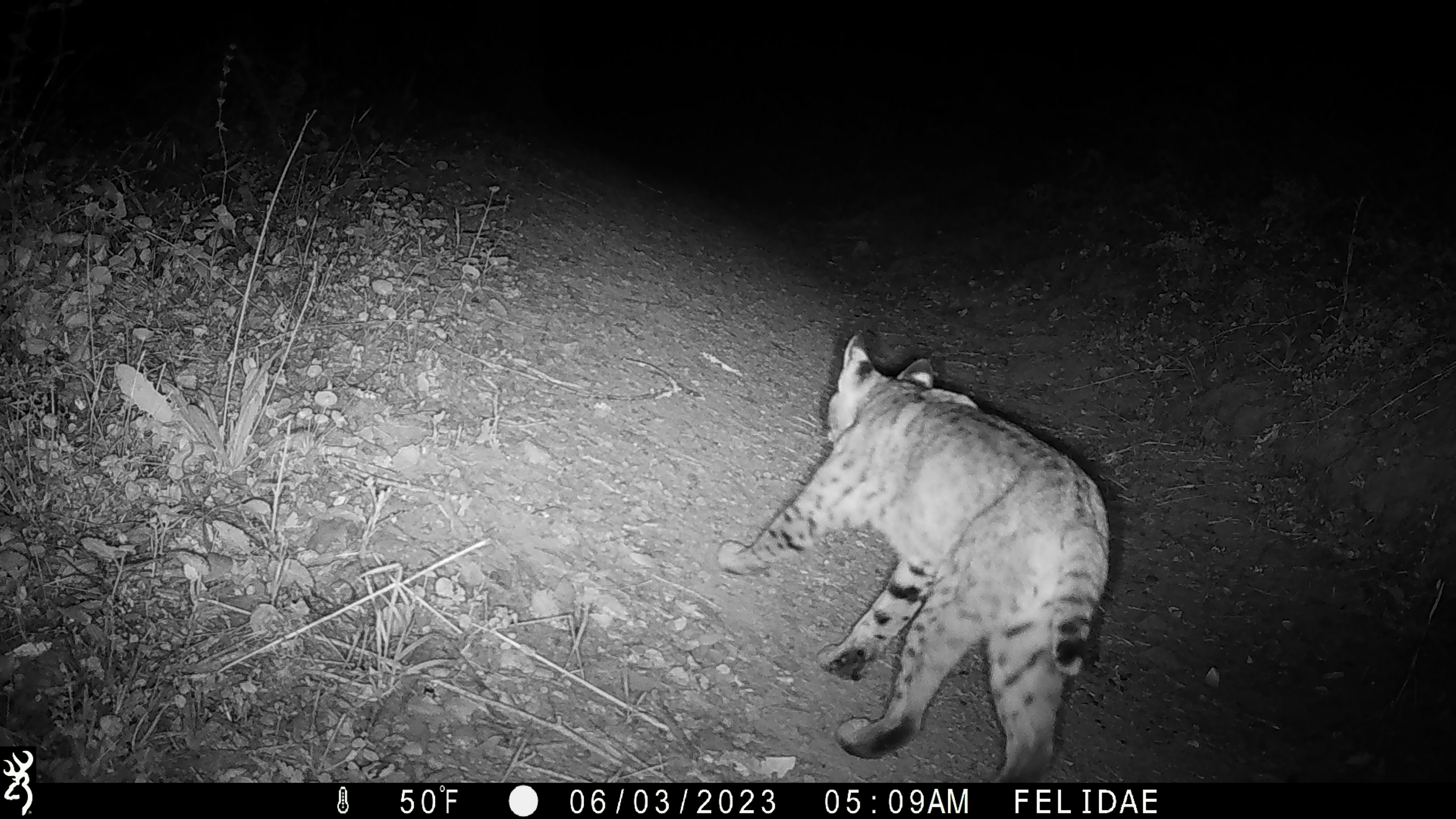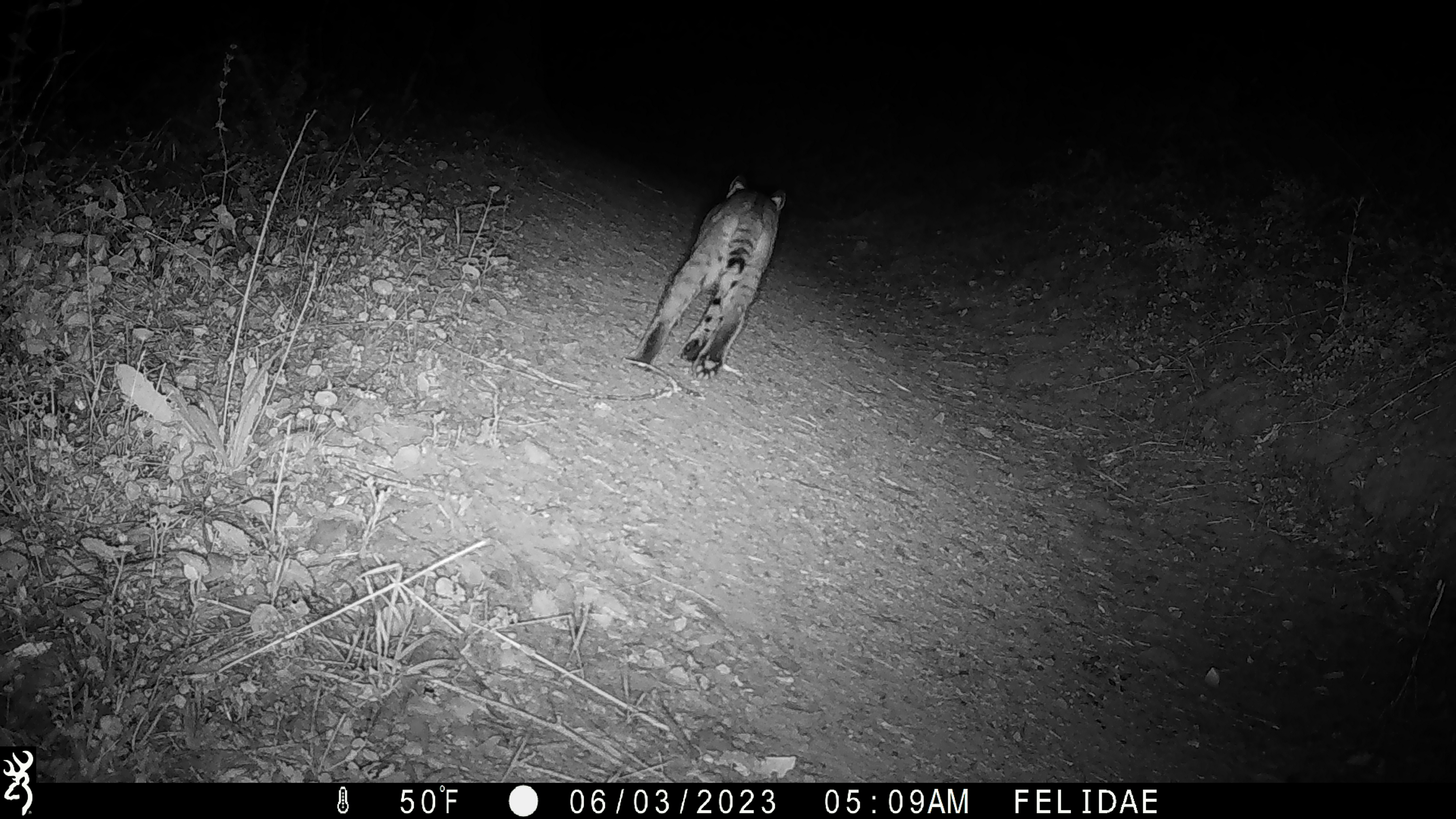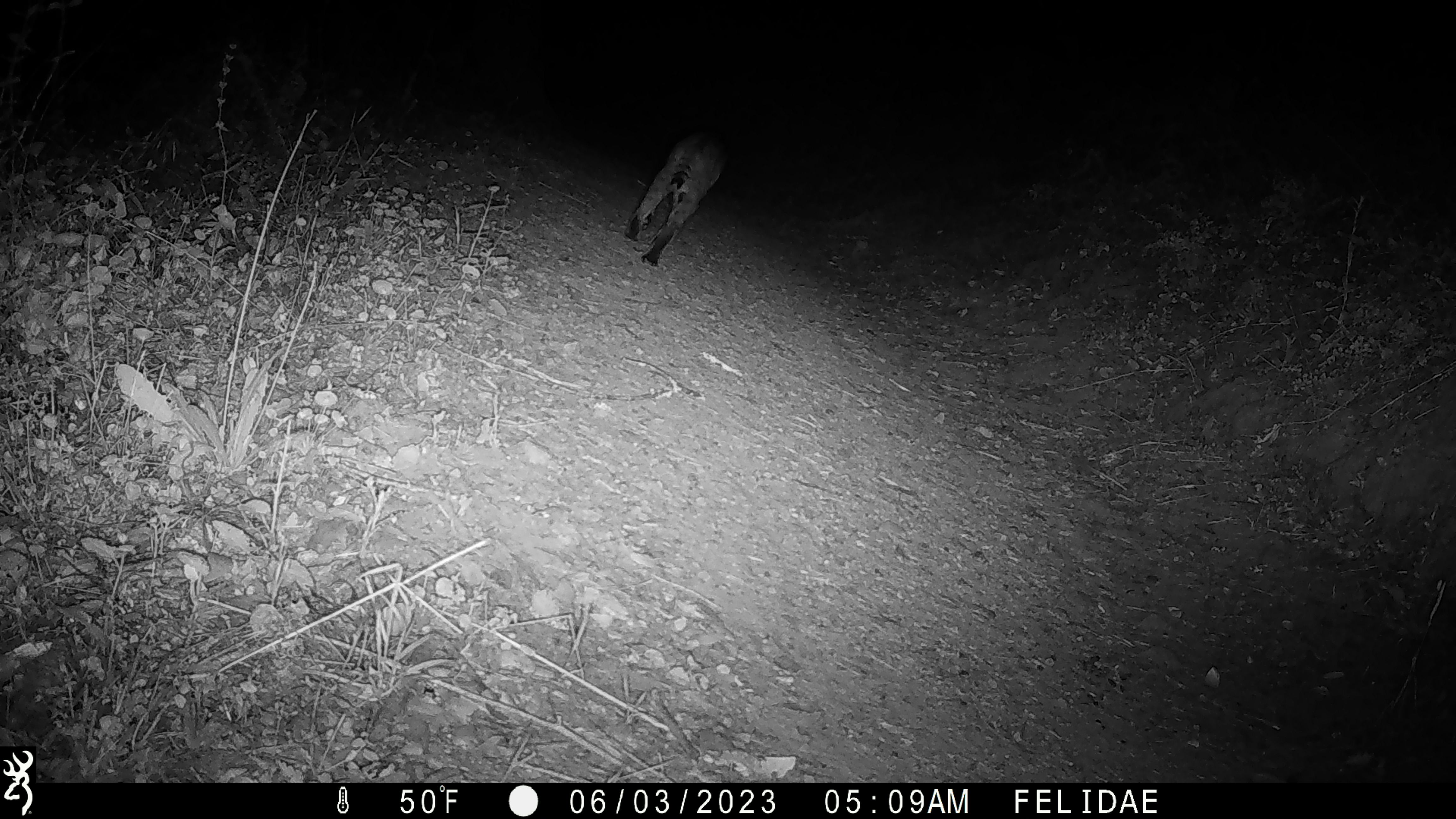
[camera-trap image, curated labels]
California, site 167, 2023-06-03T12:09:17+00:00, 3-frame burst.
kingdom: Animalia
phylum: Chordata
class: Mammalia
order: Carnivora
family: Felidae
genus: Lynx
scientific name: Lynx rufus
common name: bobcat